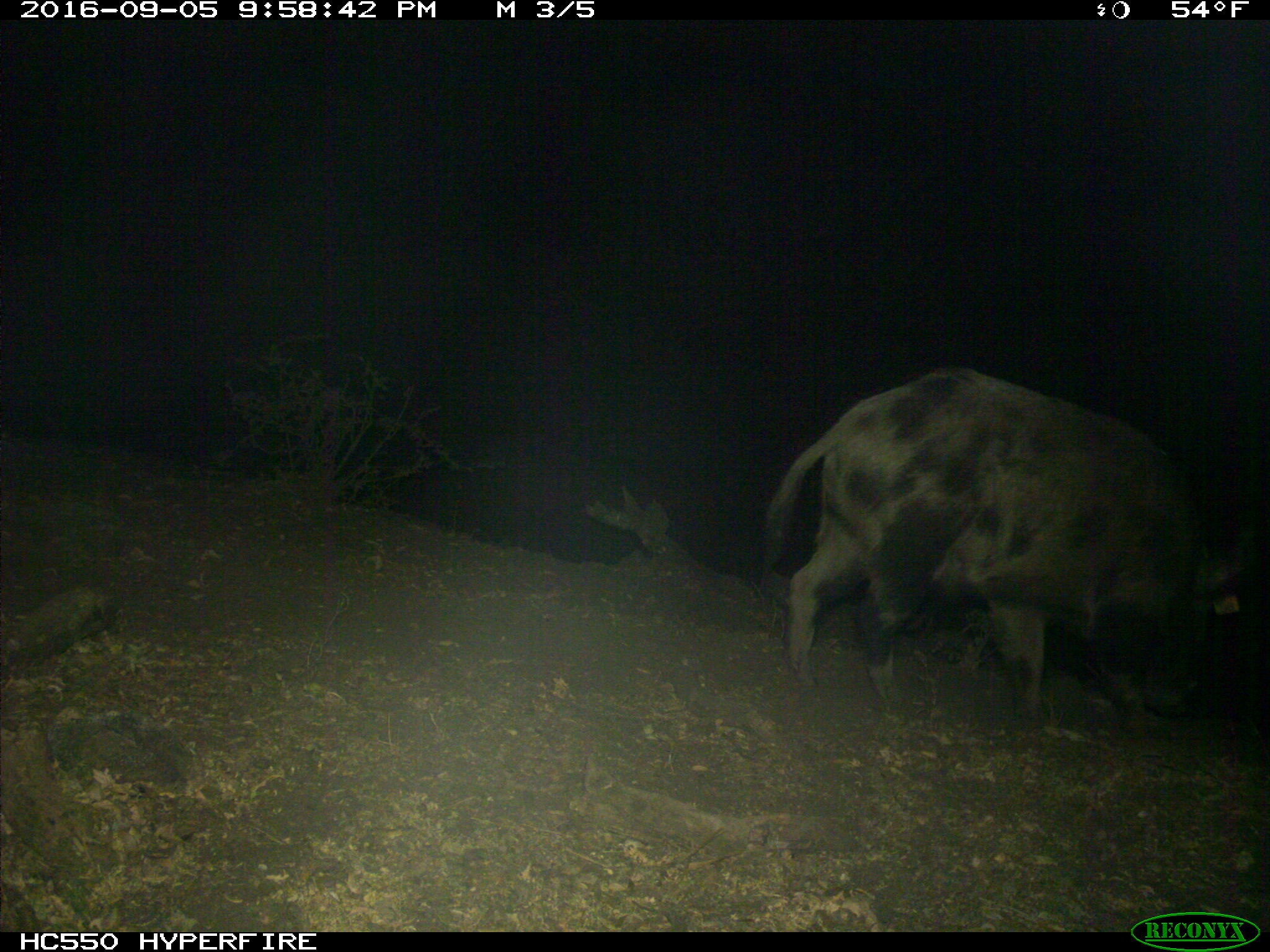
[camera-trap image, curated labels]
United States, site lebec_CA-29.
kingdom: Animalia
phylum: Chordata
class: Mammalia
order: Artiodactyla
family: Suidae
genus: Sus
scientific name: Sus scrofa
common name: wild boar